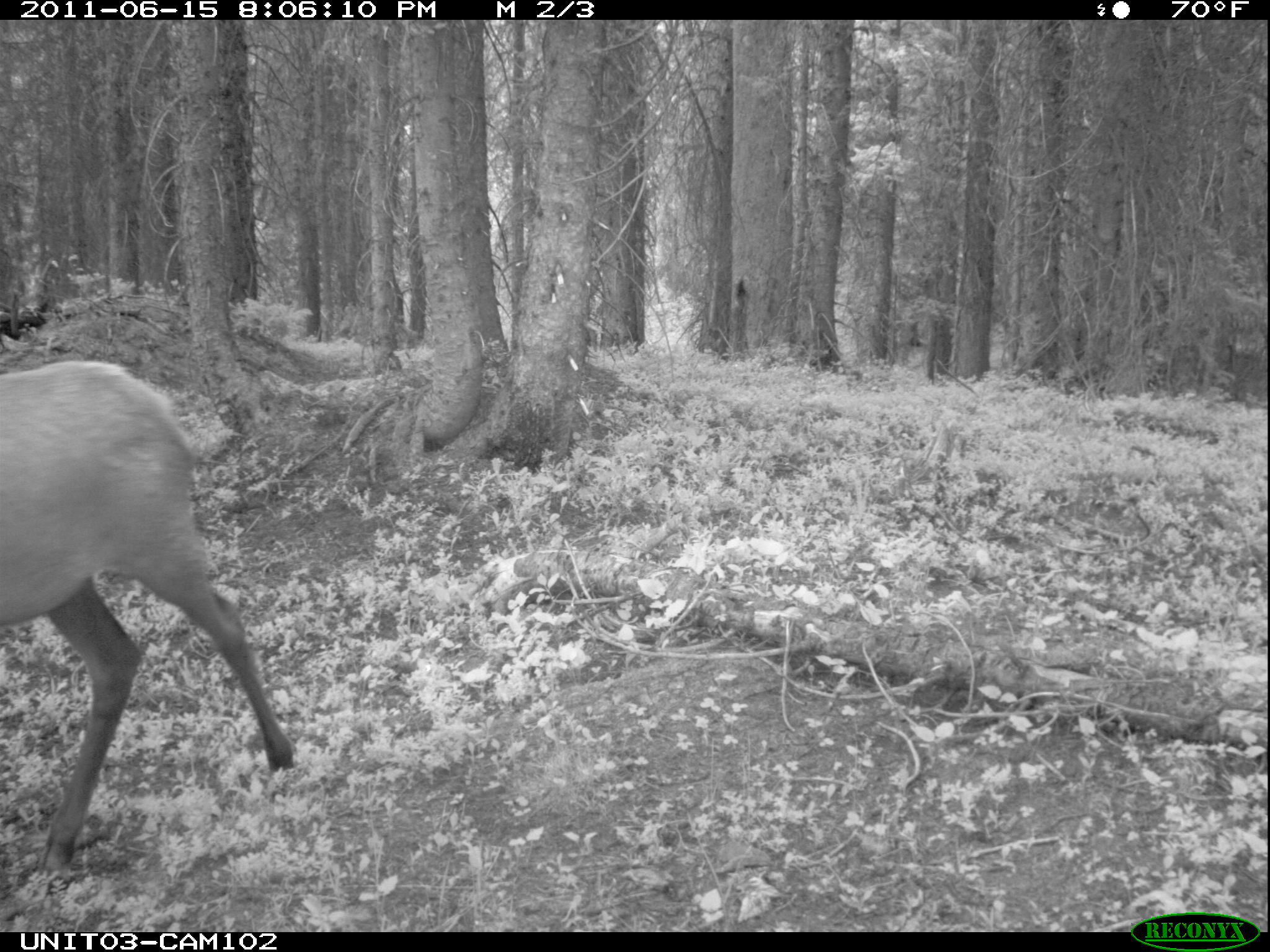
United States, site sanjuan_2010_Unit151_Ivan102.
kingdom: Animalia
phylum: Chordata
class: Mammalia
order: Artiodactyla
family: Cervidae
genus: Cervus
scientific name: Cervus elaphus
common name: red deer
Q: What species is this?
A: Cervus elaphus (red deer).